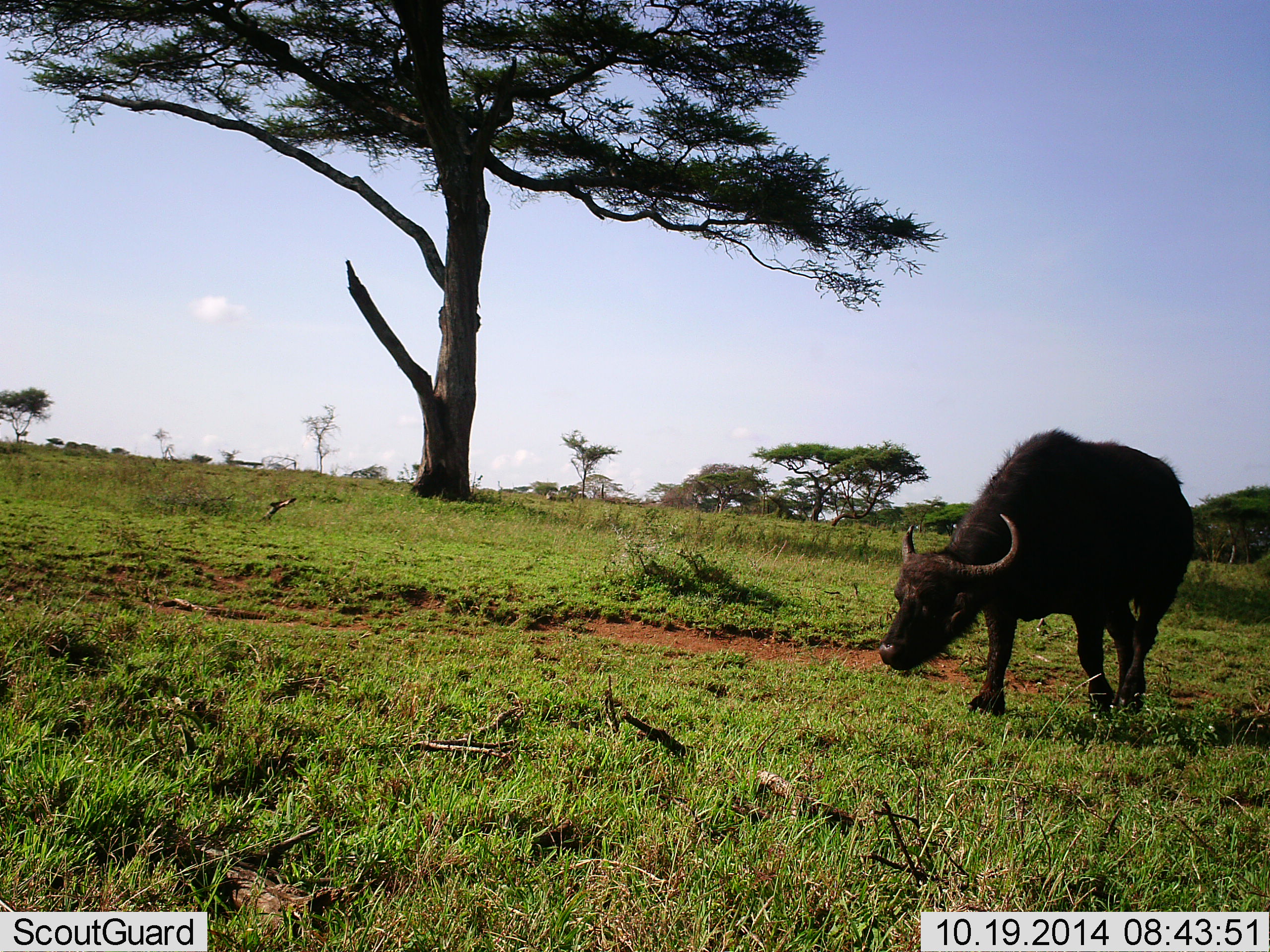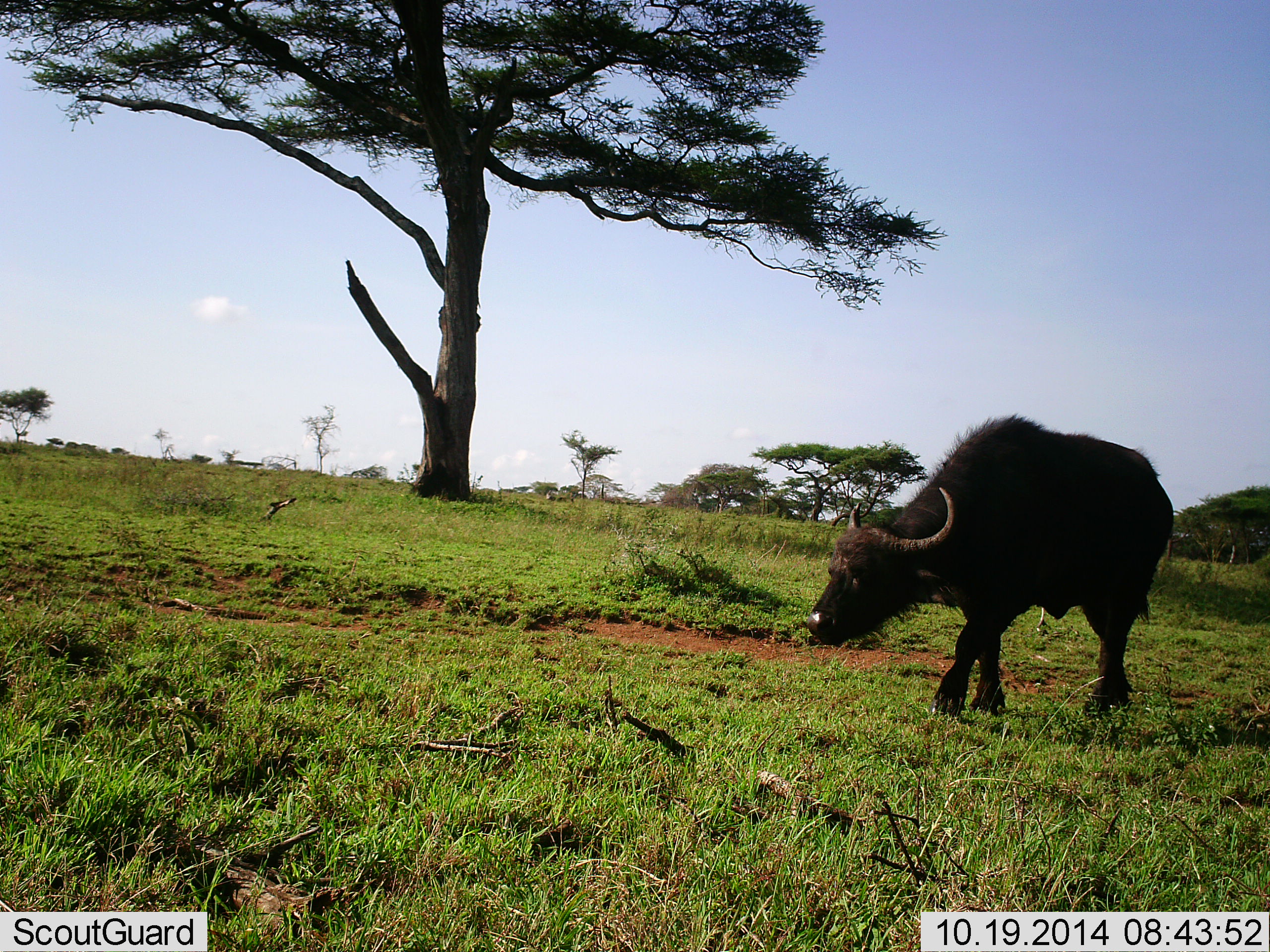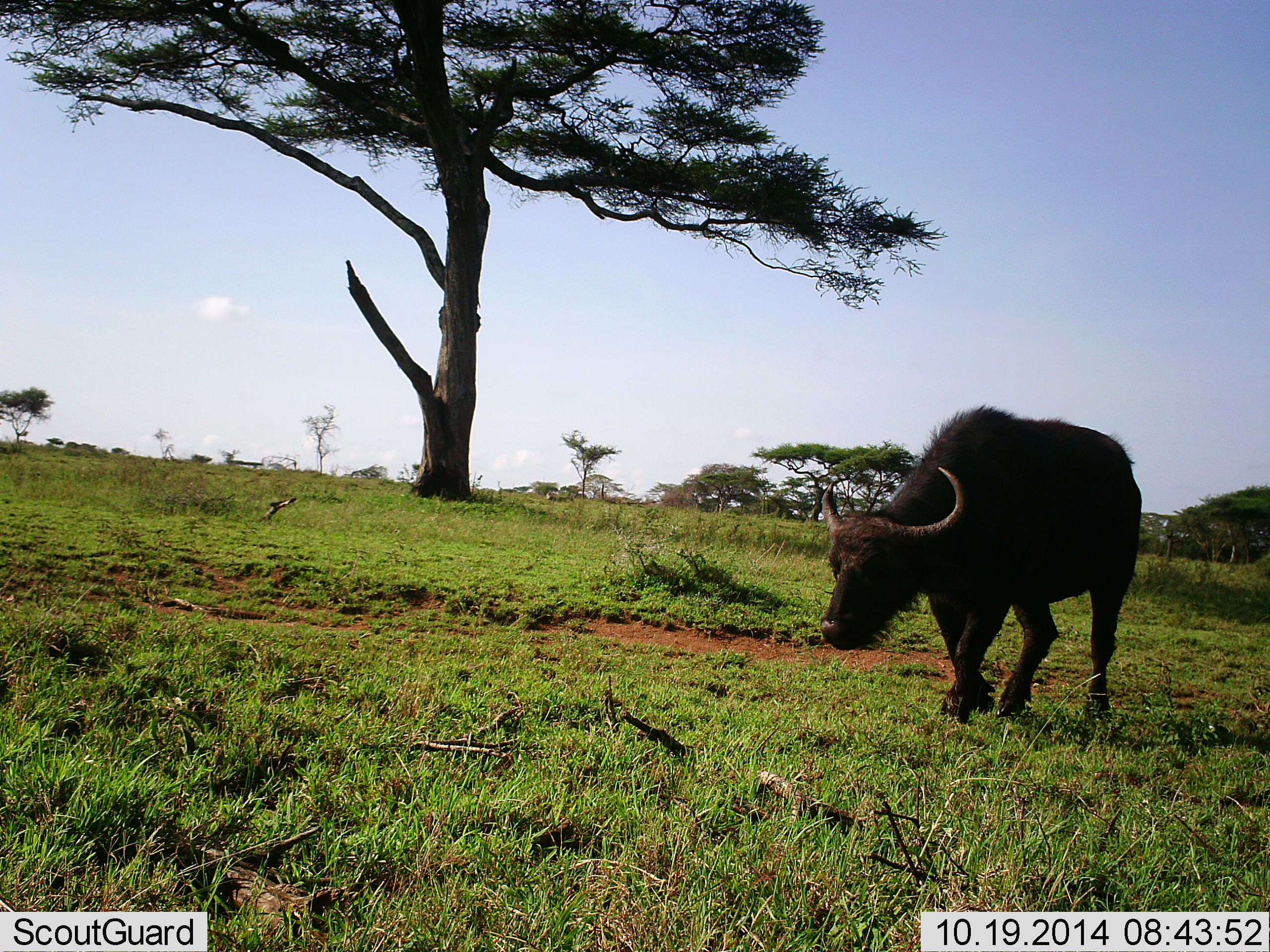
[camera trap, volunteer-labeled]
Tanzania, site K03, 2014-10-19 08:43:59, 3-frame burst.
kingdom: Animalia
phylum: Chordata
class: Mammalia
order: Artiodactyla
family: Bovidae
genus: Syncerus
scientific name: Syncerus caffer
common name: cape buffalo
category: buffalo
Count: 1.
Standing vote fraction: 10%.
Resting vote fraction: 0%.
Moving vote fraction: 100%.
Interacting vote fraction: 0%.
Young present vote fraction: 0%.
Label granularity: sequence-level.